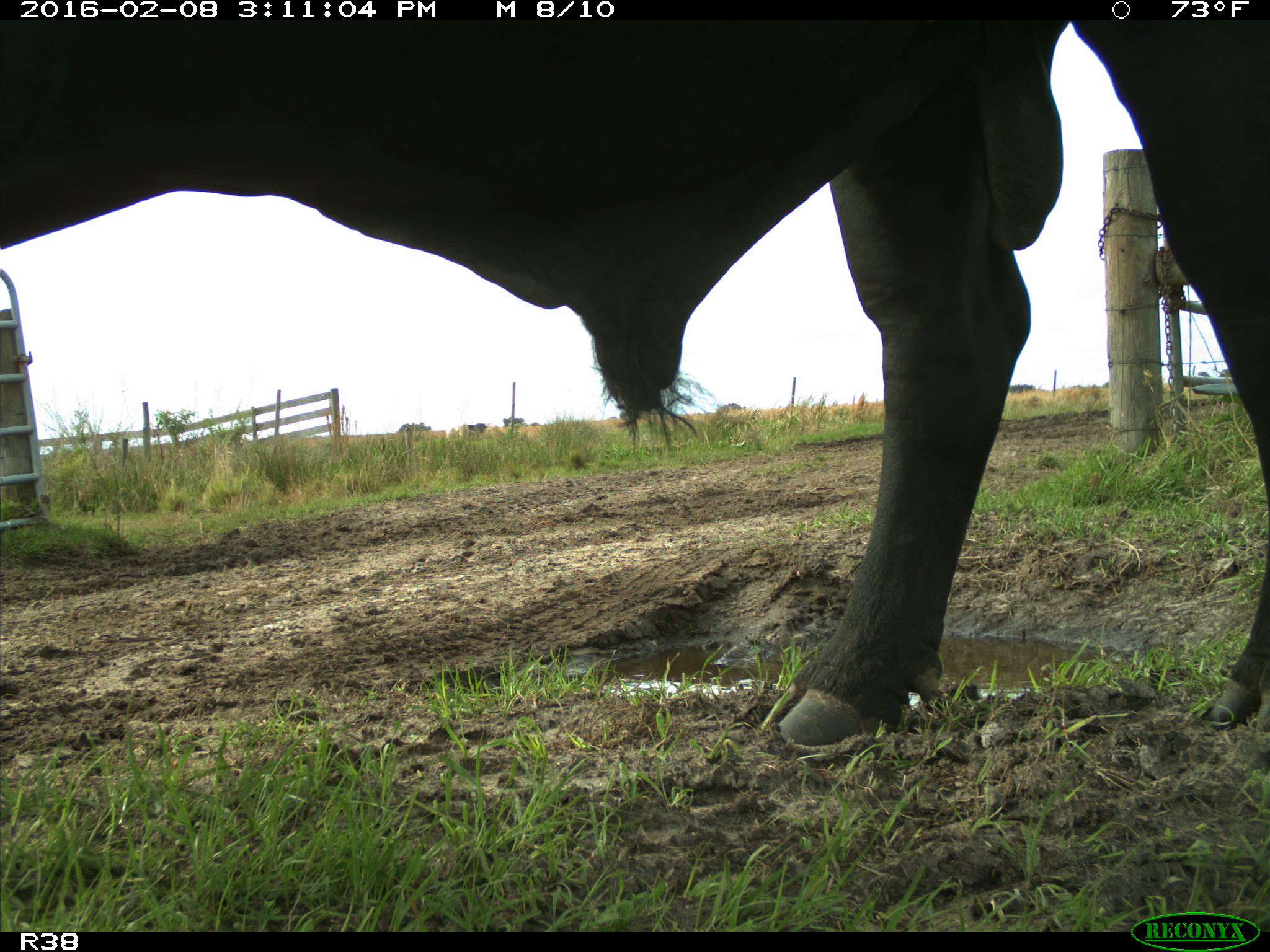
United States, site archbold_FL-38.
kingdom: Animalia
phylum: Chordata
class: Mammalia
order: Artiodactyla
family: Bovidae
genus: Bos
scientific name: Bos taurus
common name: domestic cow